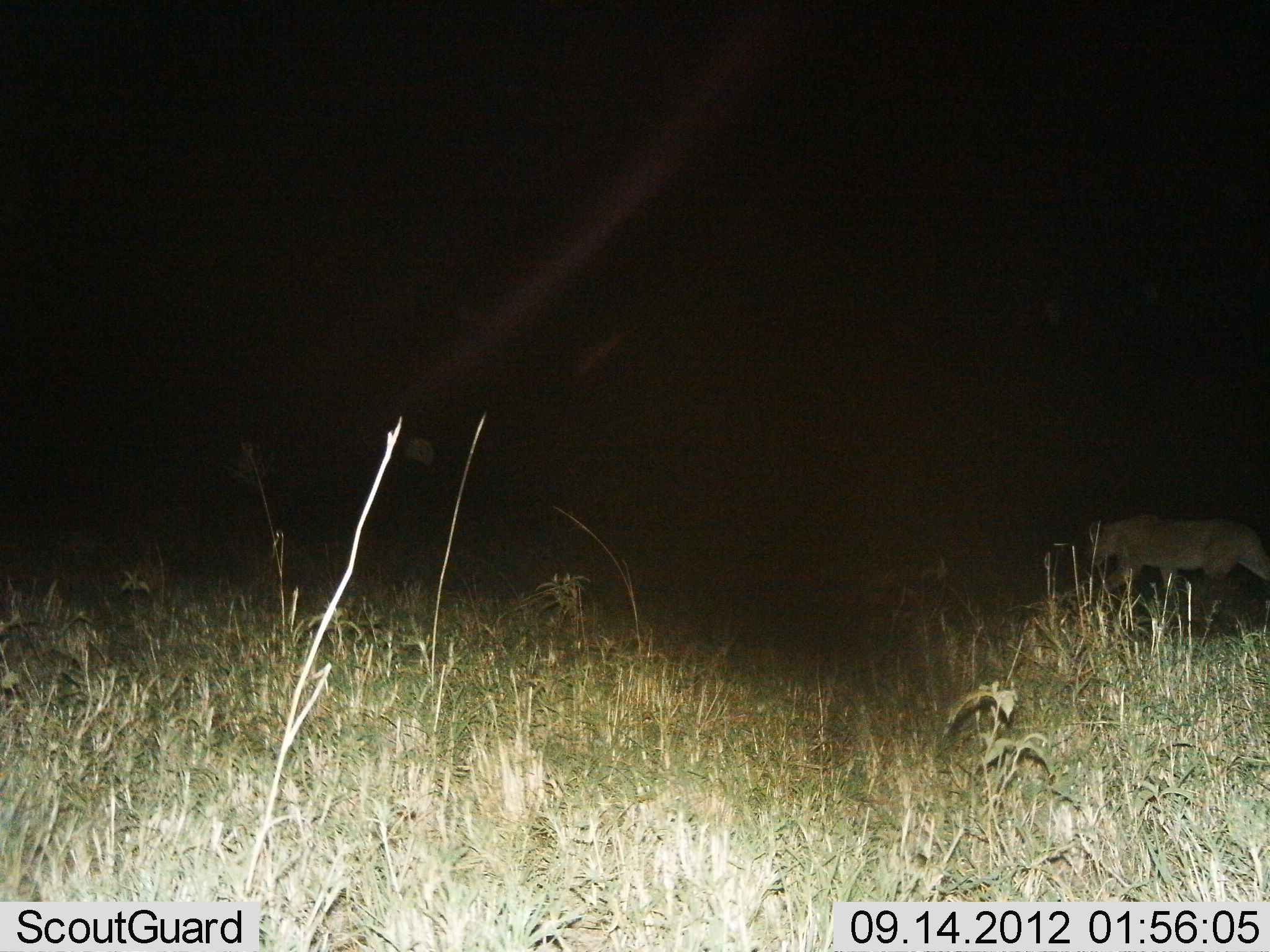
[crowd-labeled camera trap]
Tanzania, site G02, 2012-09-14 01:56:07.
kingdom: Animalia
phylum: Chordata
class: Mammalia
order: Carnivora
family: Felidae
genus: Panthera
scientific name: Panthera leo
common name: lion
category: lionfemale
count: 1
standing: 0%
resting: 0%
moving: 100%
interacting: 0%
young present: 0%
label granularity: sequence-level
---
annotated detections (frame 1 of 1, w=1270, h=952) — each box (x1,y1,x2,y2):
animal: (1081,514,1270,618)